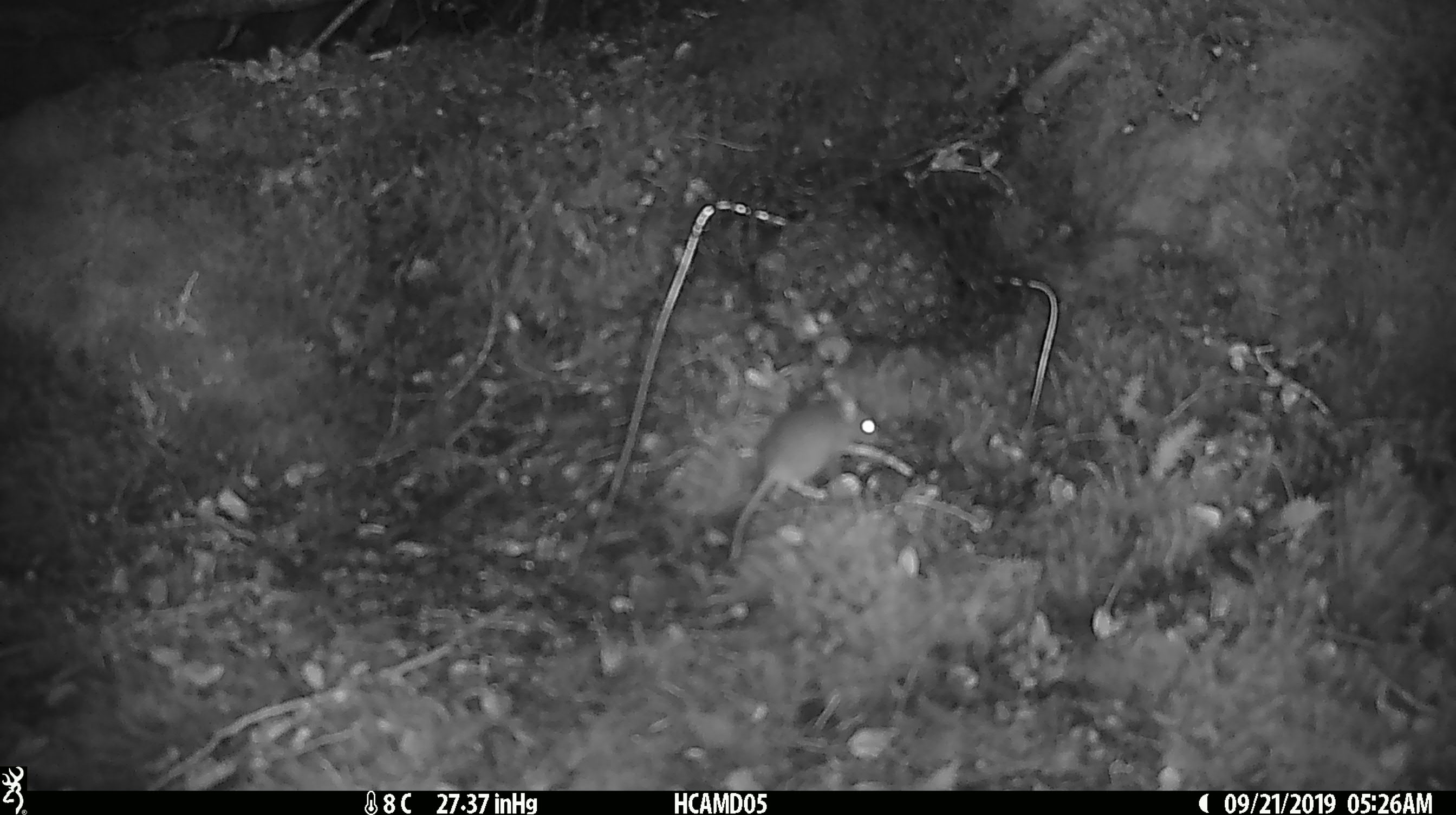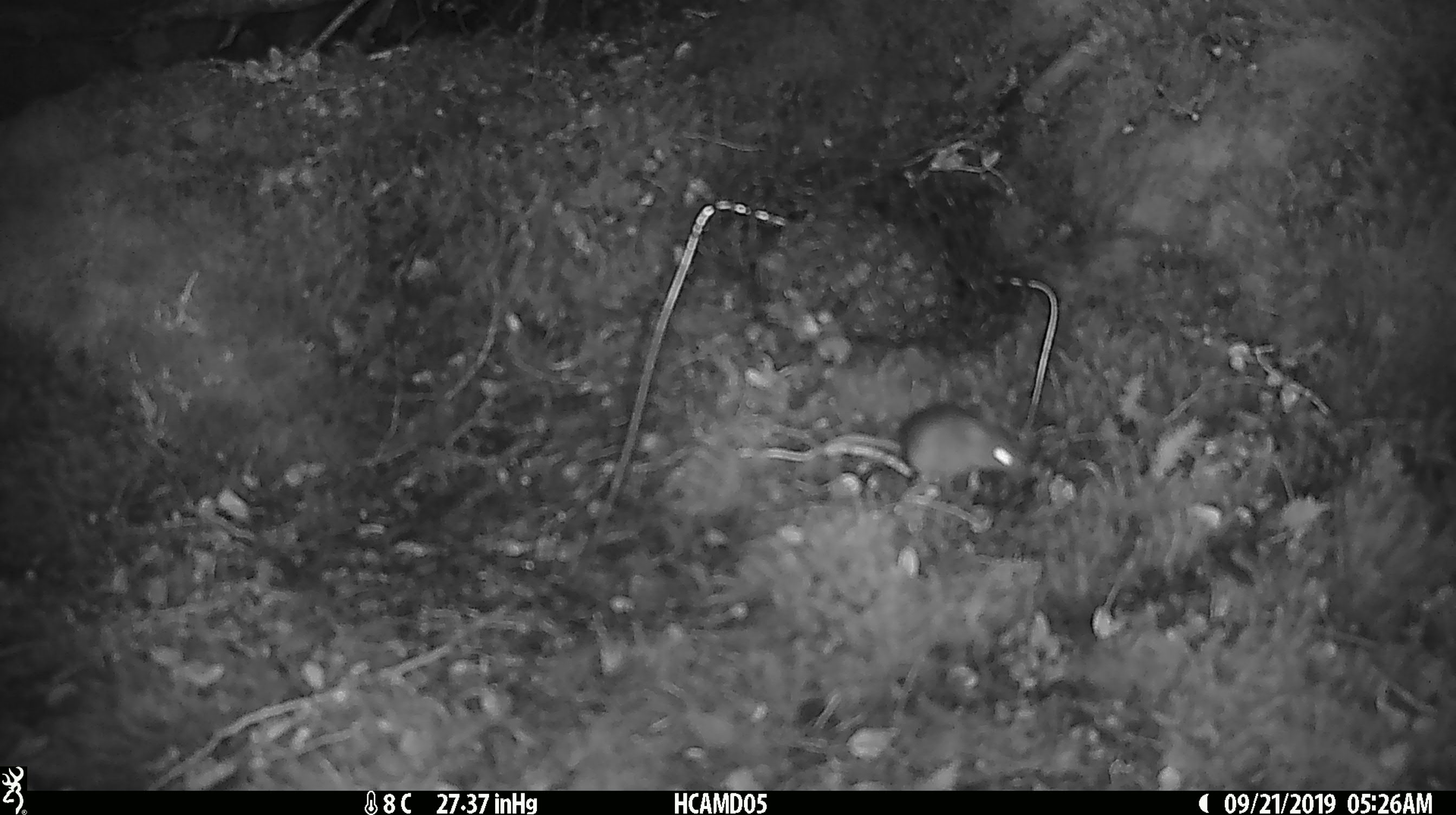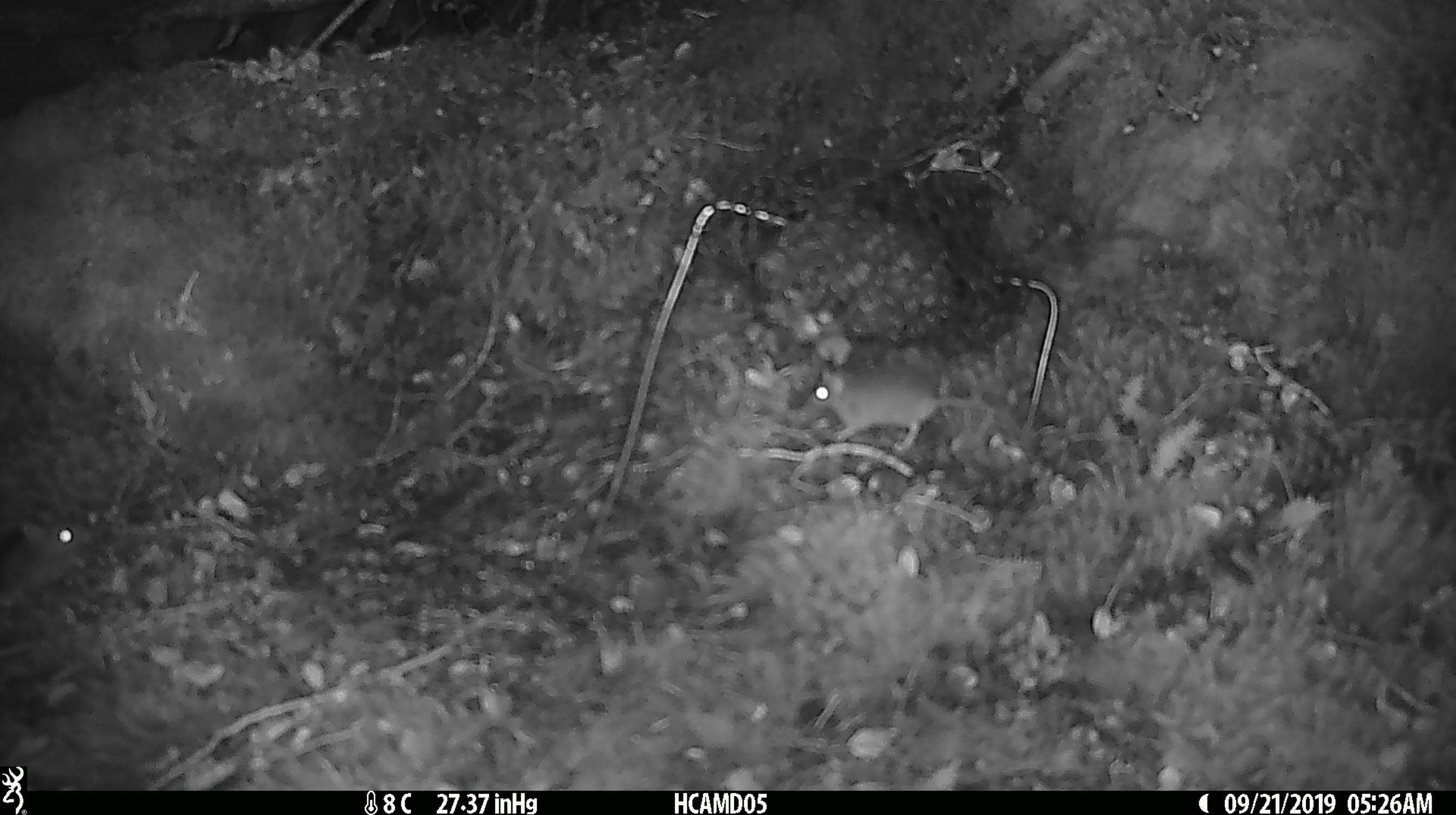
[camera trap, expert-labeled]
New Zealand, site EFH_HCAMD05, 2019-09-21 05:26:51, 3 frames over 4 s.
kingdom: Animalia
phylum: Chordata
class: Mammalia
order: Rodentia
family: Muridae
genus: Mus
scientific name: Mus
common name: mouse